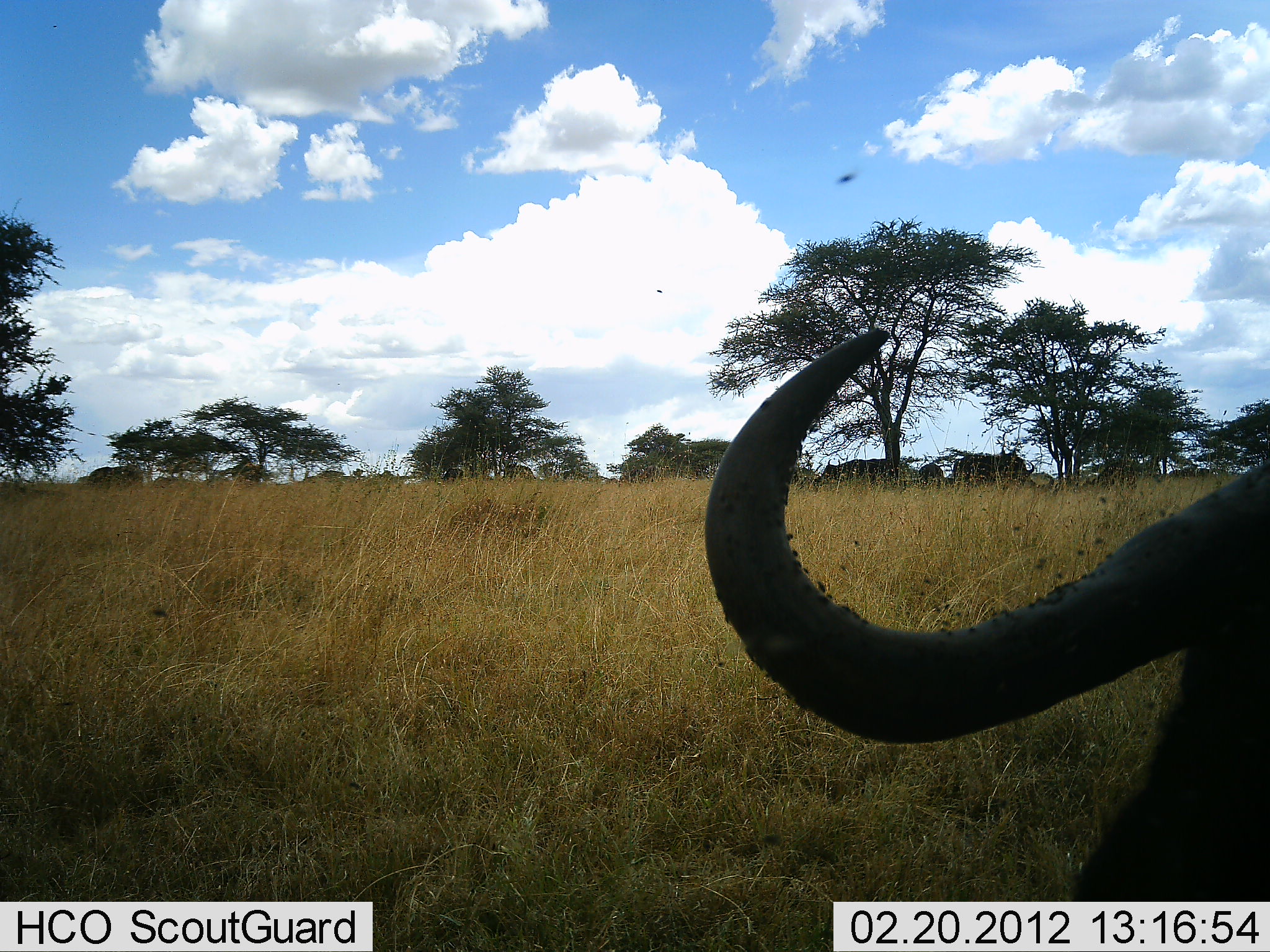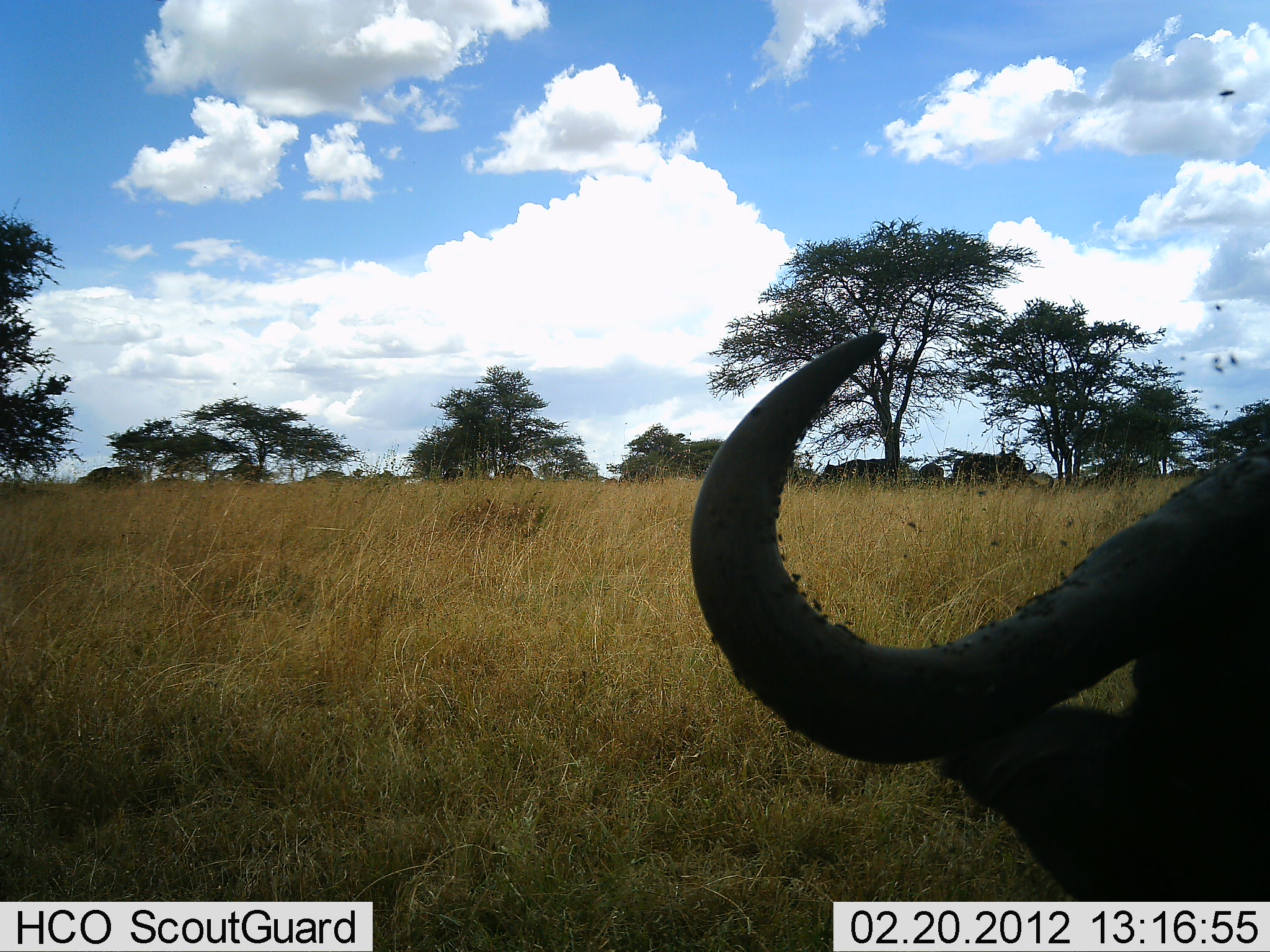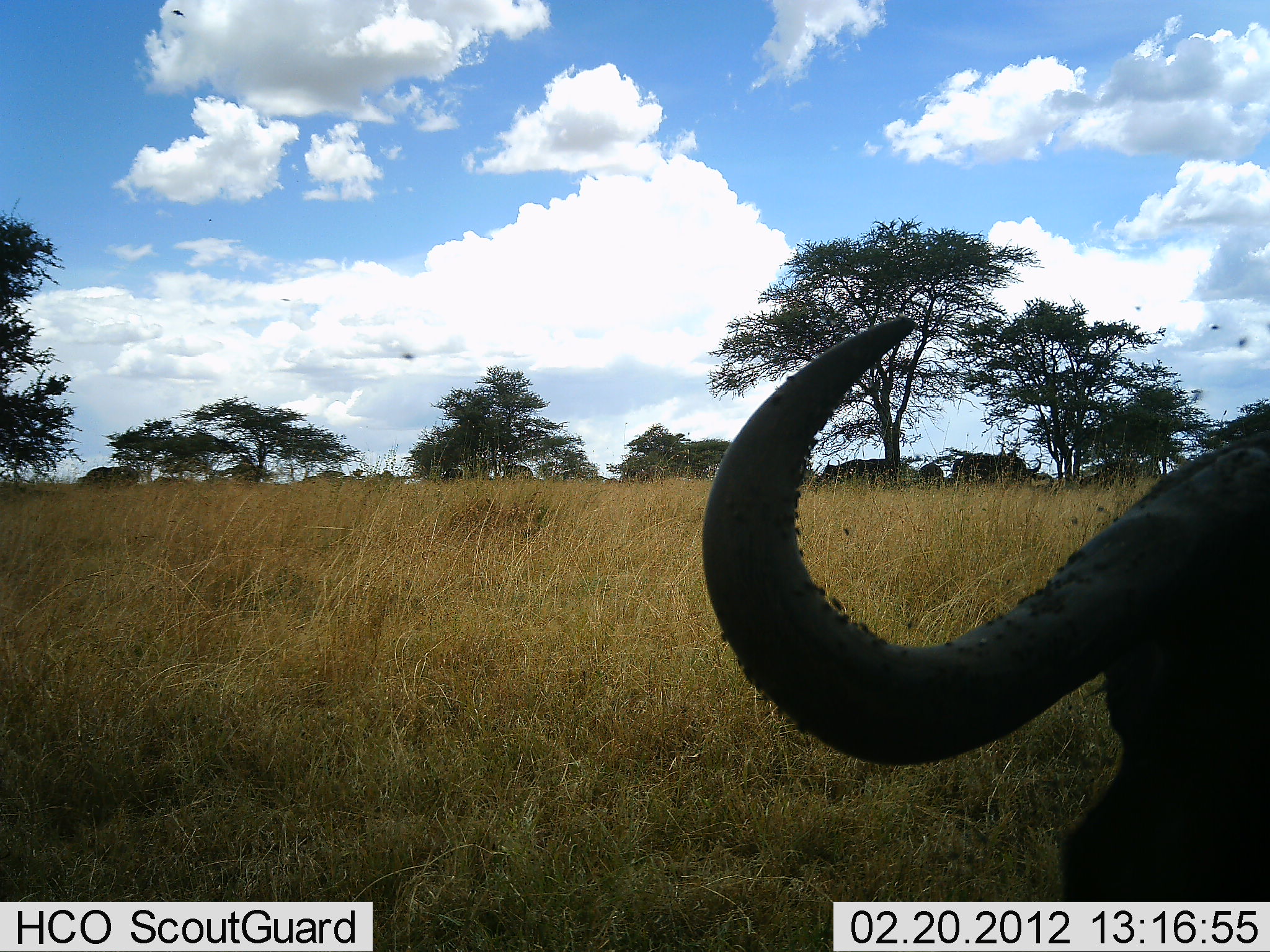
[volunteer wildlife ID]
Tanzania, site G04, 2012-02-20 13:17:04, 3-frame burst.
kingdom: Animalia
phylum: Chordata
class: Mammalia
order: Artiodactyla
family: Bovidae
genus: Syncerus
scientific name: Syncerus caffer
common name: cape buffalo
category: buffalo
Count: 1.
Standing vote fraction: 53%.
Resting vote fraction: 53%.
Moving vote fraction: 13%.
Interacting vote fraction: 0%.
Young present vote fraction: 0%.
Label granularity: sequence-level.